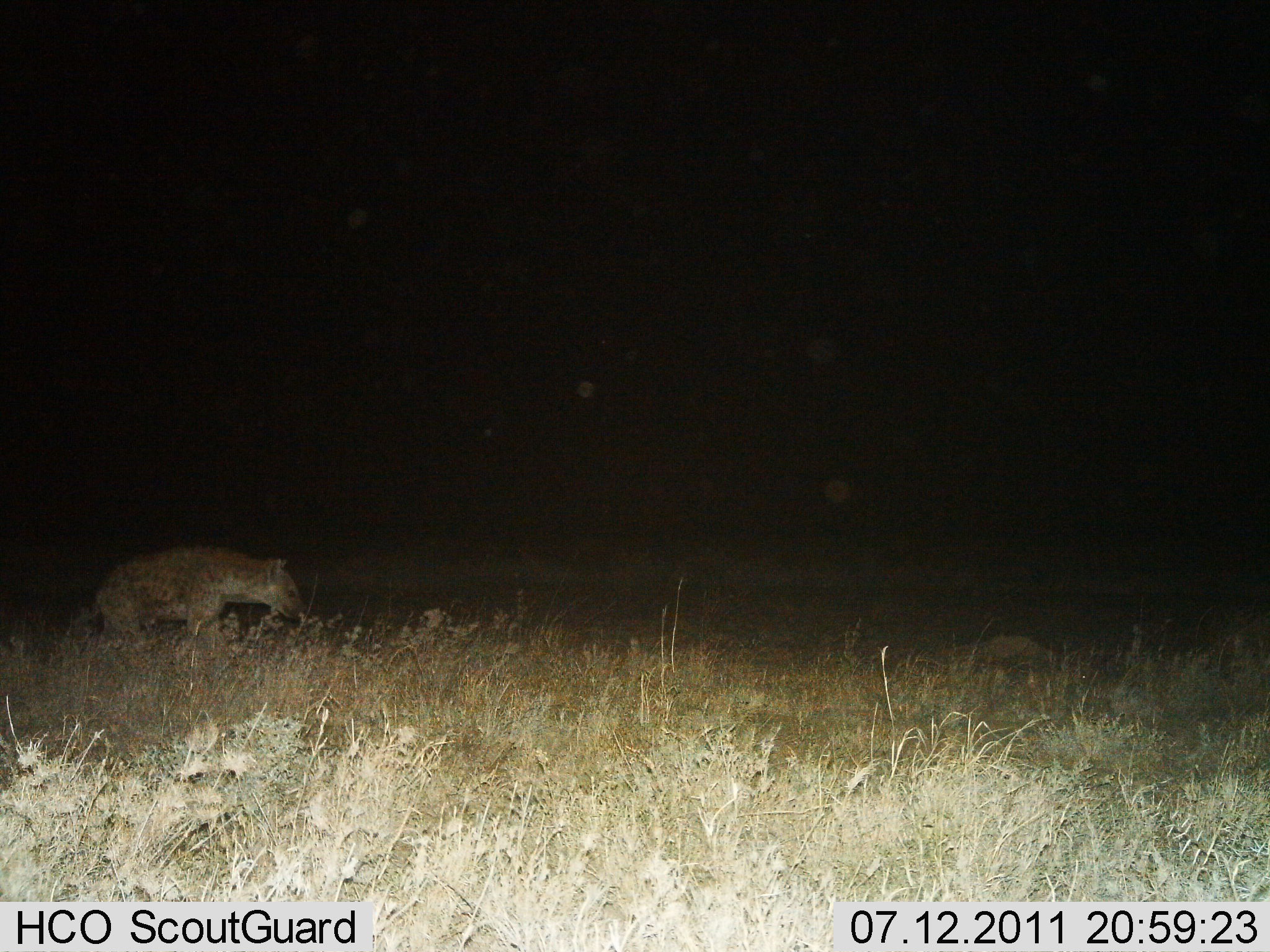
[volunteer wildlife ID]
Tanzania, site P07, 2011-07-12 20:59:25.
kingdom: Animalia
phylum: Chordata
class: Mammalia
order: Carnivora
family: Hyaenidae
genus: Crocuta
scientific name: Crocuta crocuta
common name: spotted hyena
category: hyenaspotted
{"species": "hyenaspotted (spotted hyena) (Crocuta crocuta)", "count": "1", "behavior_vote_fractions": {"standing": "36%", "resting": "0%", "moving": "64%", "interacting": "0%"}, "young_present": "0%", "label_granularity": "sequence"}